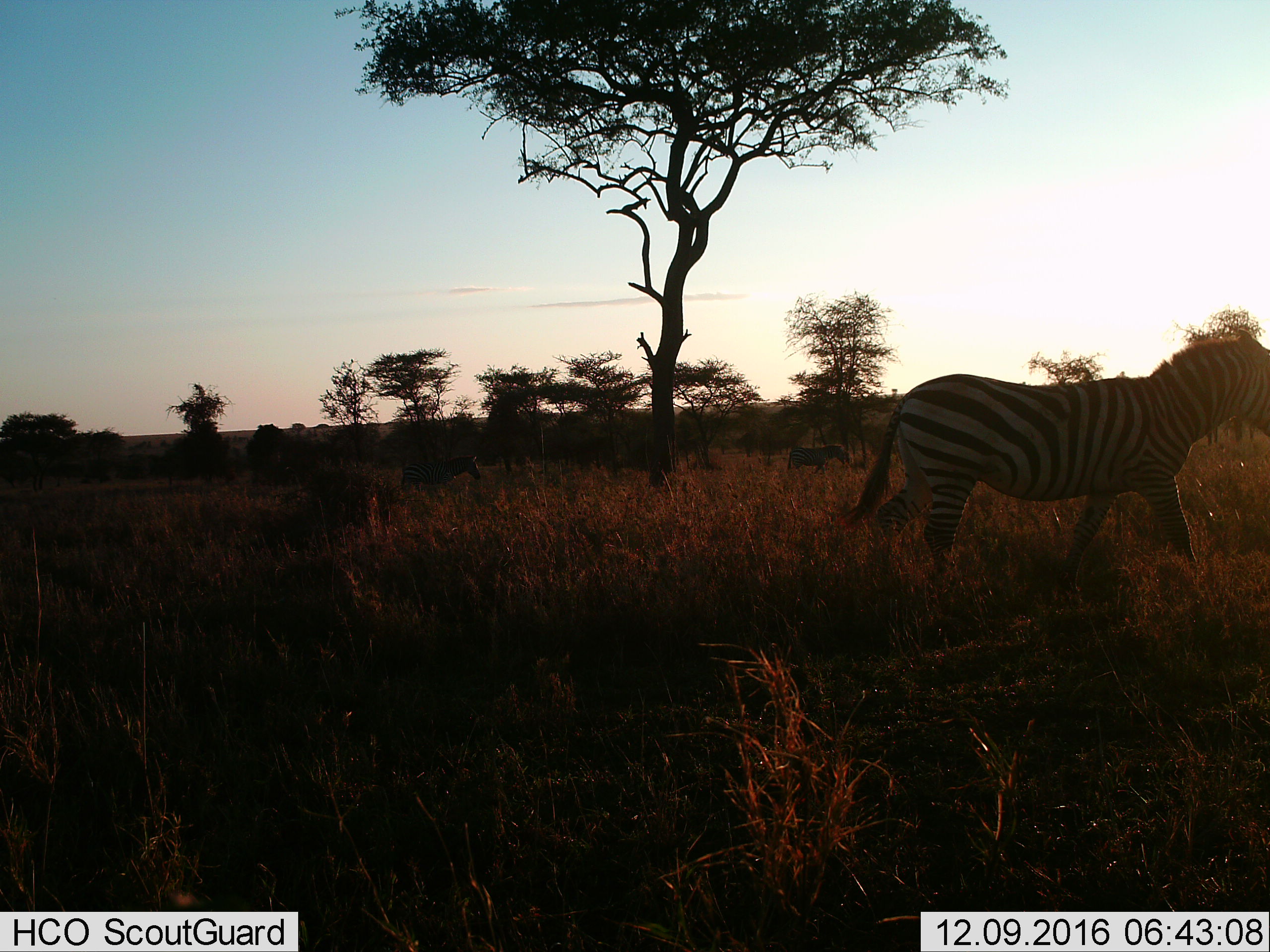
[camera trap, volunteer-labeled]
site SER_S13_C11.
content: unidentified animal